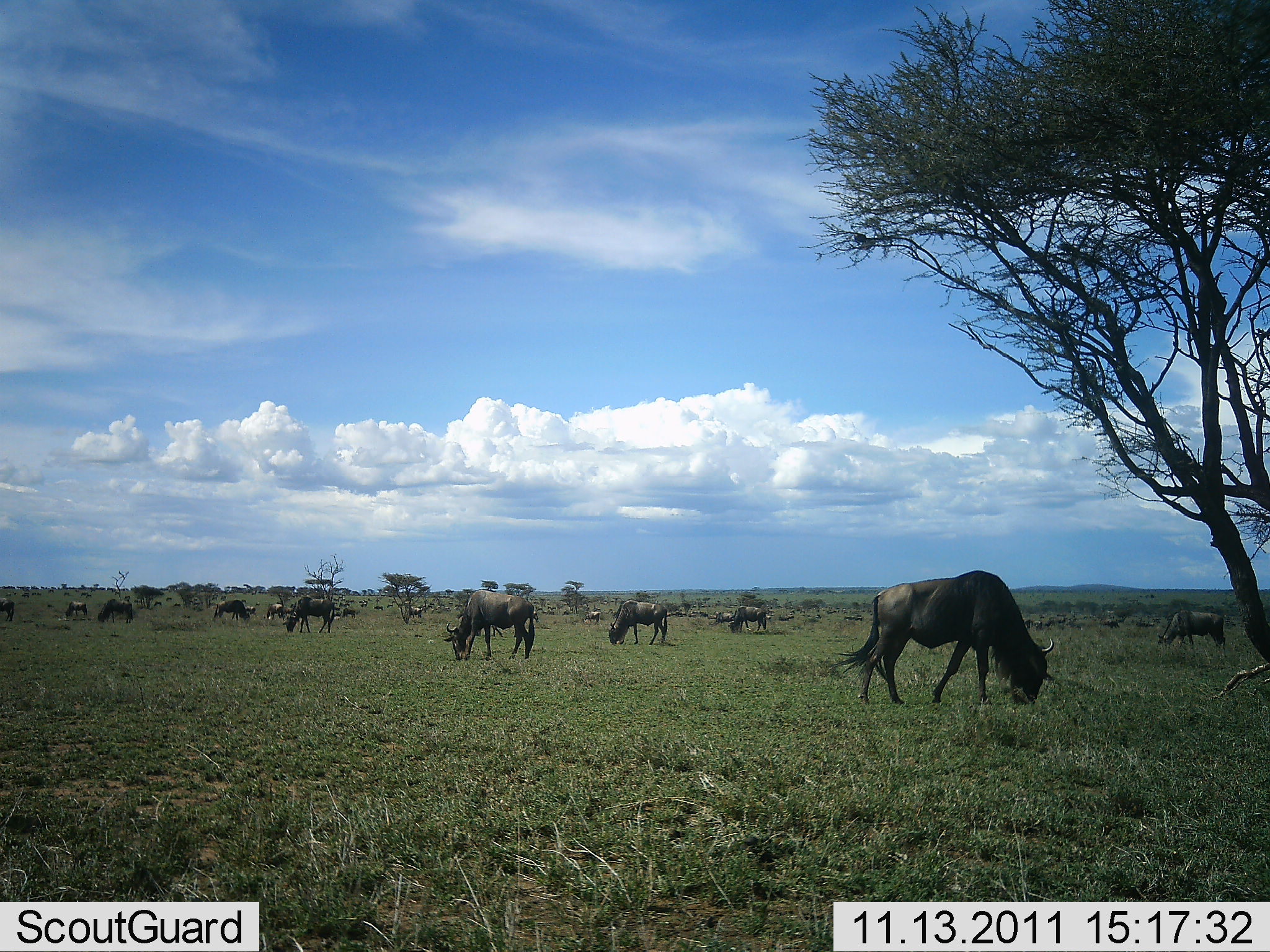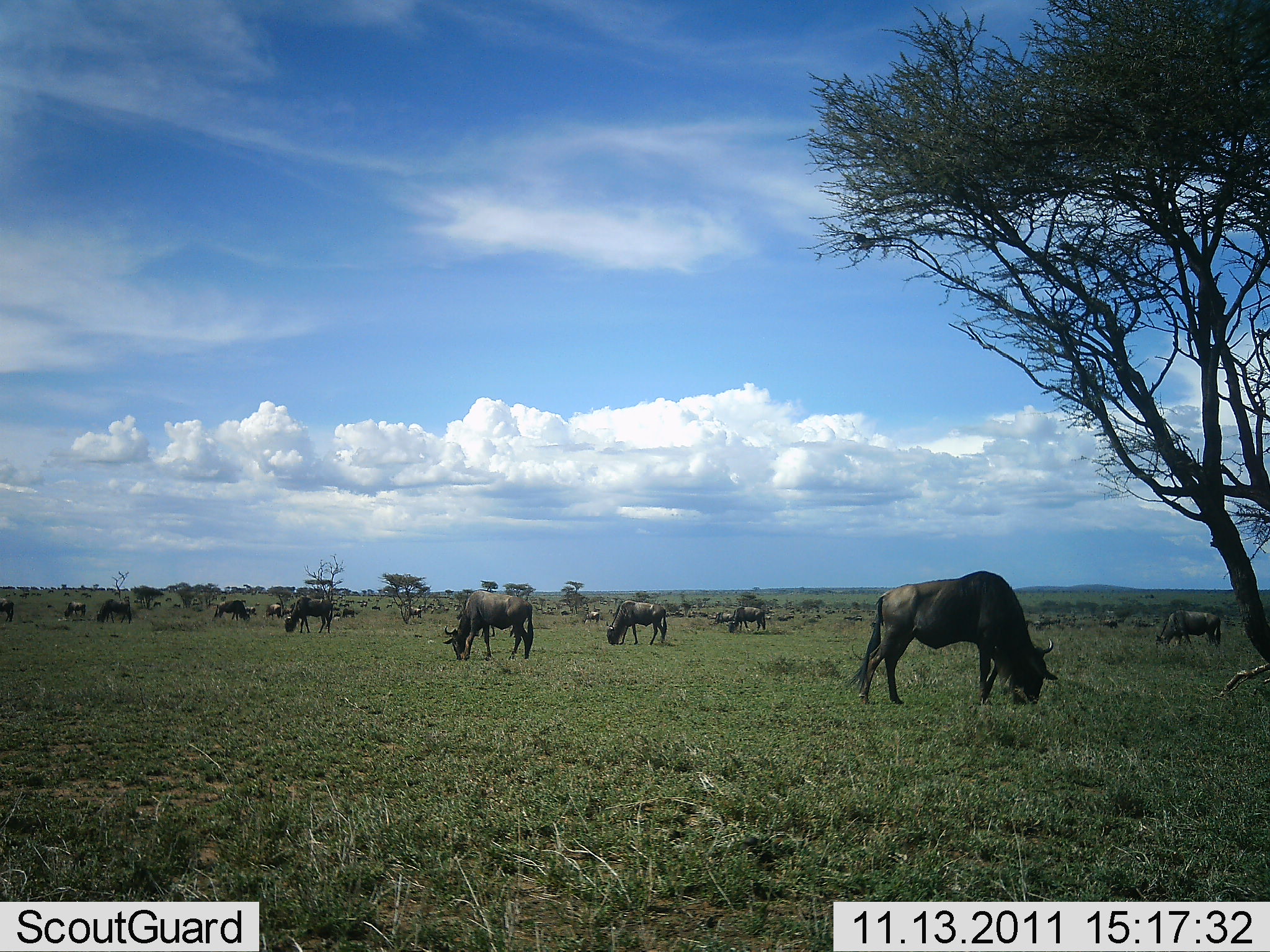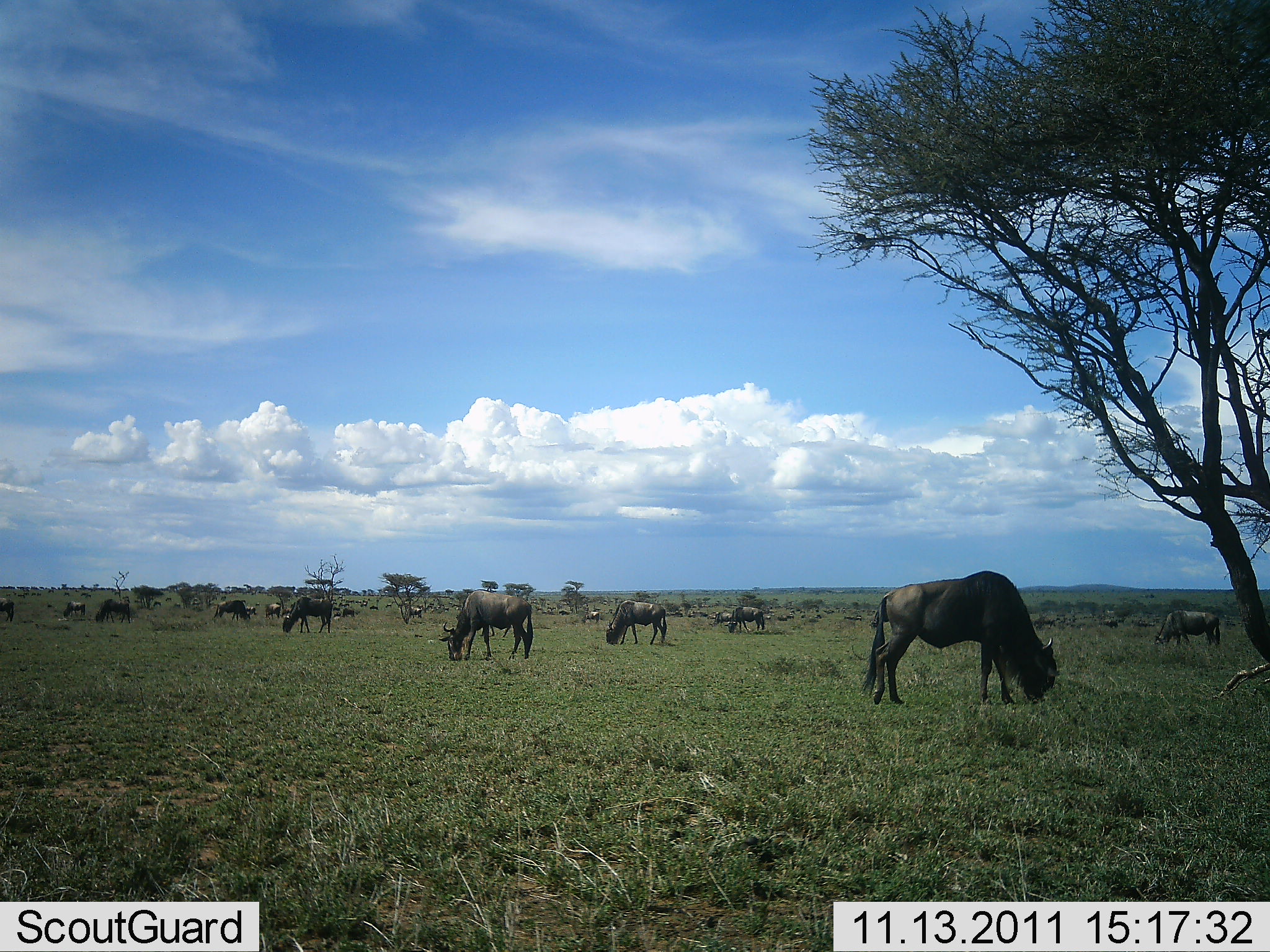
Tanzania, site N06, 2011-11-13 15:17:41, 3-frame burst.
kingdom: Animalia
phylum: Chordata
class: Mammalia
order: Artiodactyla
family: Bovidae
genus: Connochaetes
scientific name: Connochaetes taurinus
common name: blue wildebeest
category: wildebeest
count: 11-50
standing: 25%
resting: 0%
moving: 19%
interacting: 0%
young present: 0%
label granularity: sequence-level